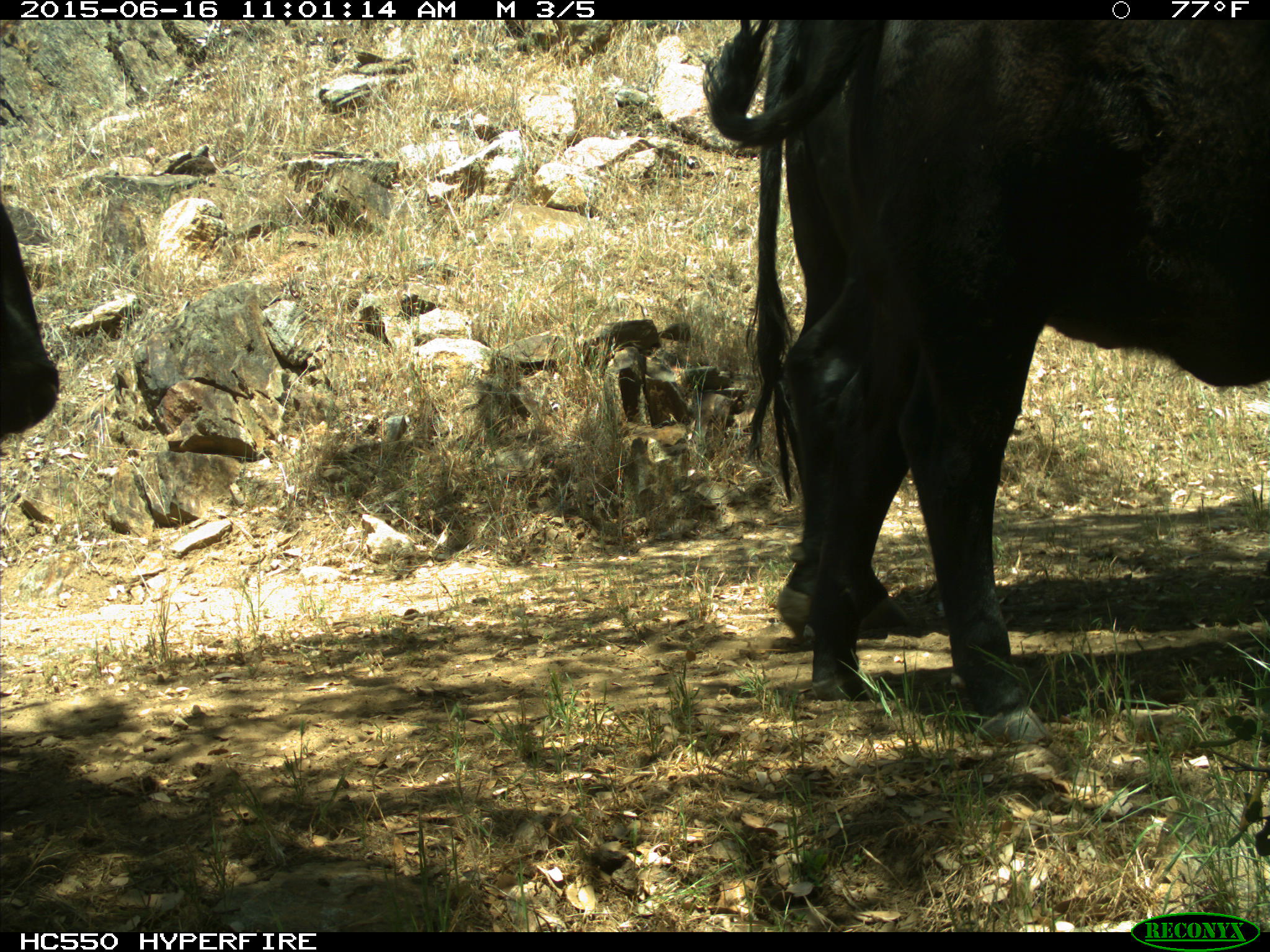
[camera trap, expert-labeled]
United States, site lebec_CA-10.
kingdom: Animalia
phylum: Chordata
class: Mammalia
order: Artiodactyla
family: Bovidae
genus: Bos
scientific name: Bos taurus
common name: domestic cow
Bos taurus (domestic cow).